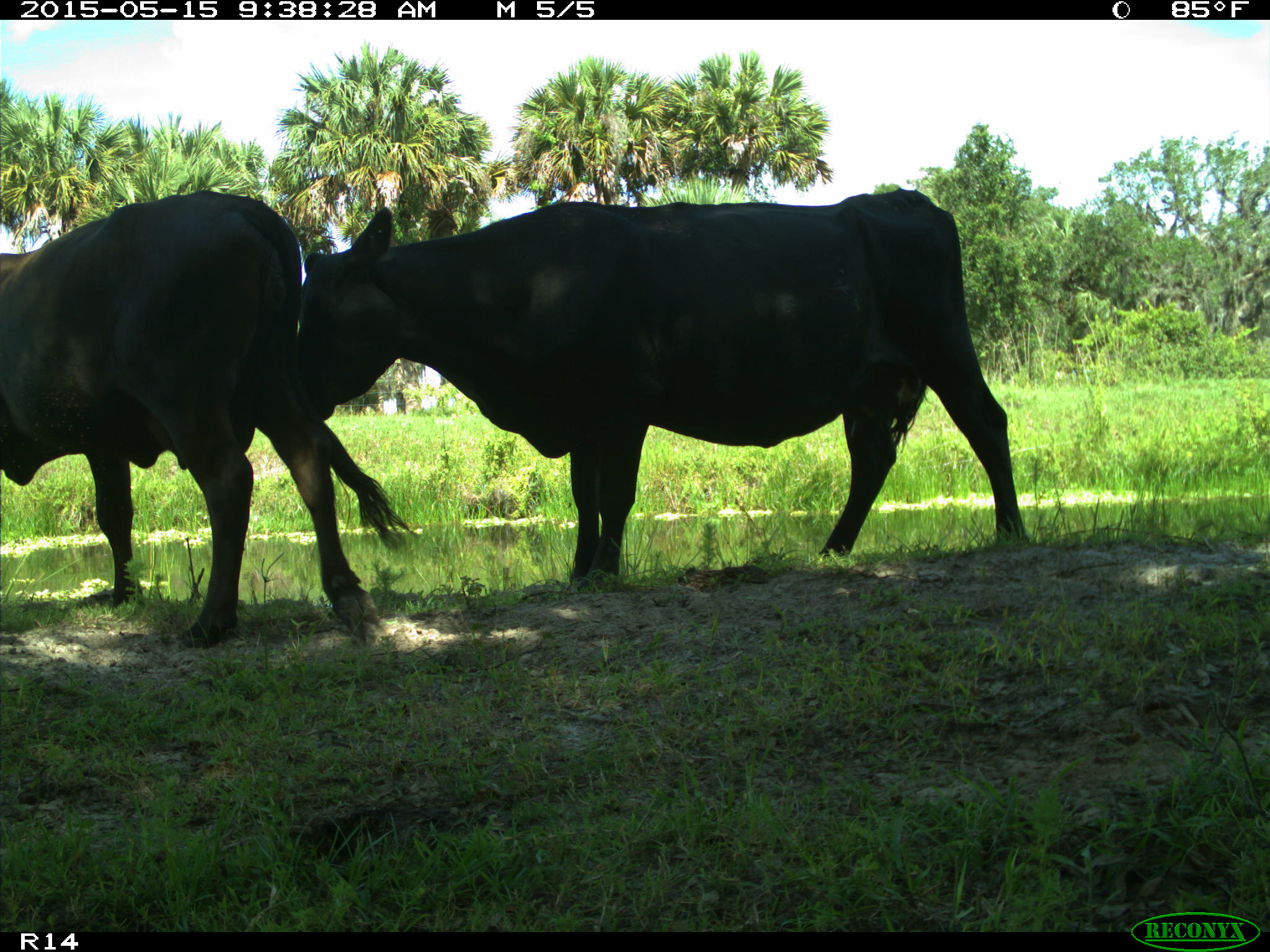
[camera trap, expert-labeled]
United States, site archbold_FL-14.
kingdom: Animalia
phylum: Chordata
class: Mammalia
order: Artiodactyla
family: Bovidae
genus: Bos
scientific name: Bos taurus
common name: domestic cow